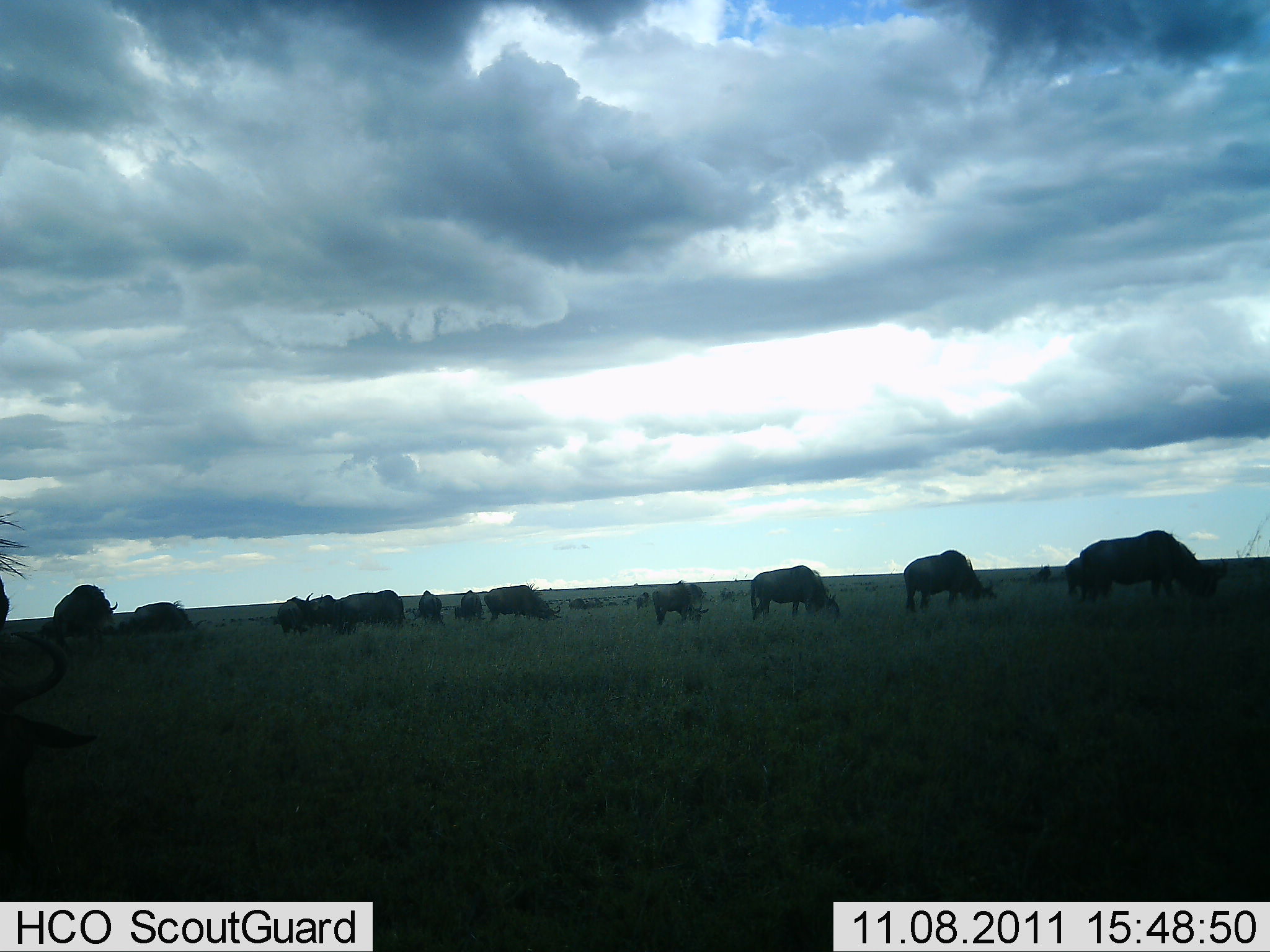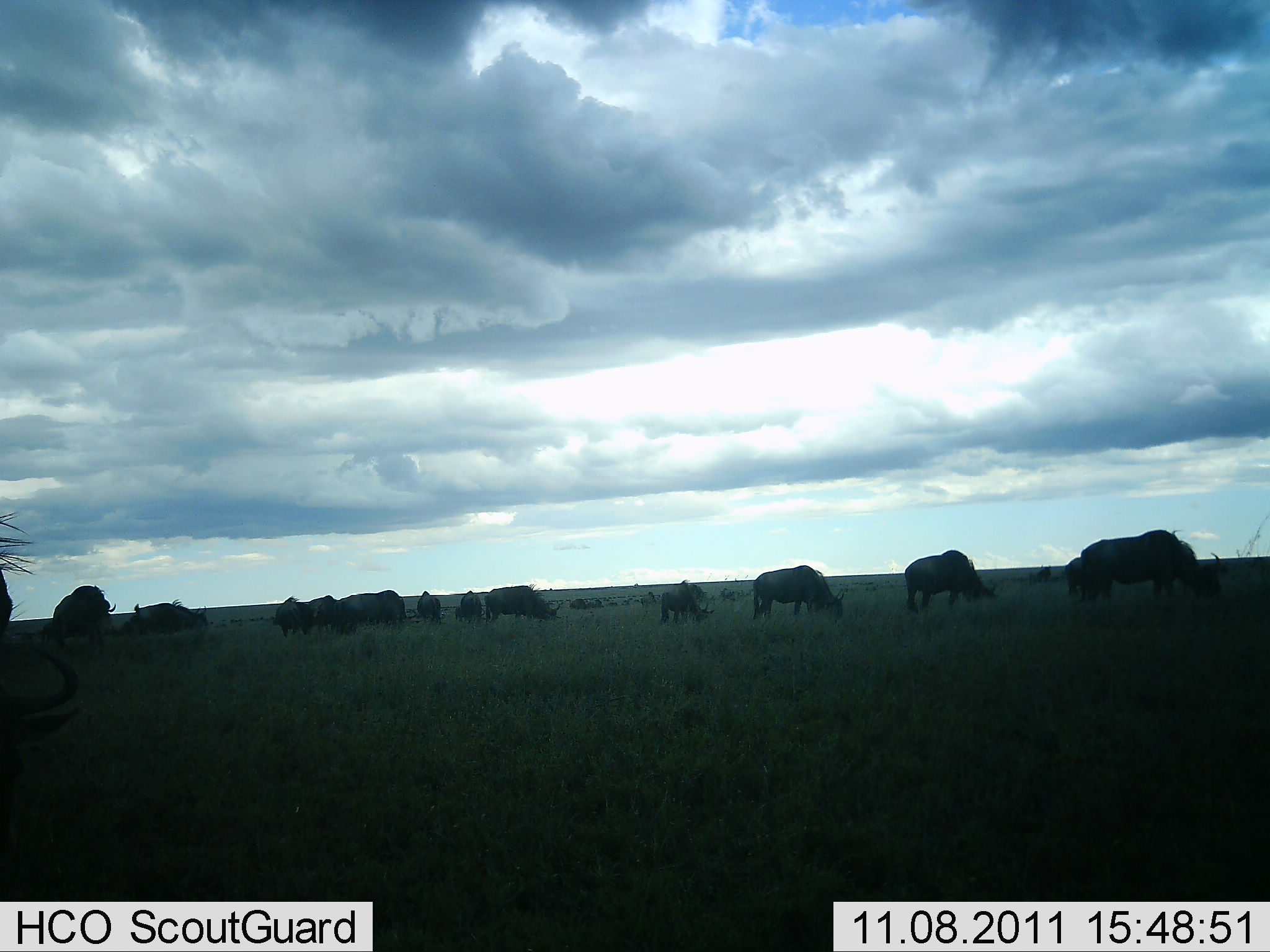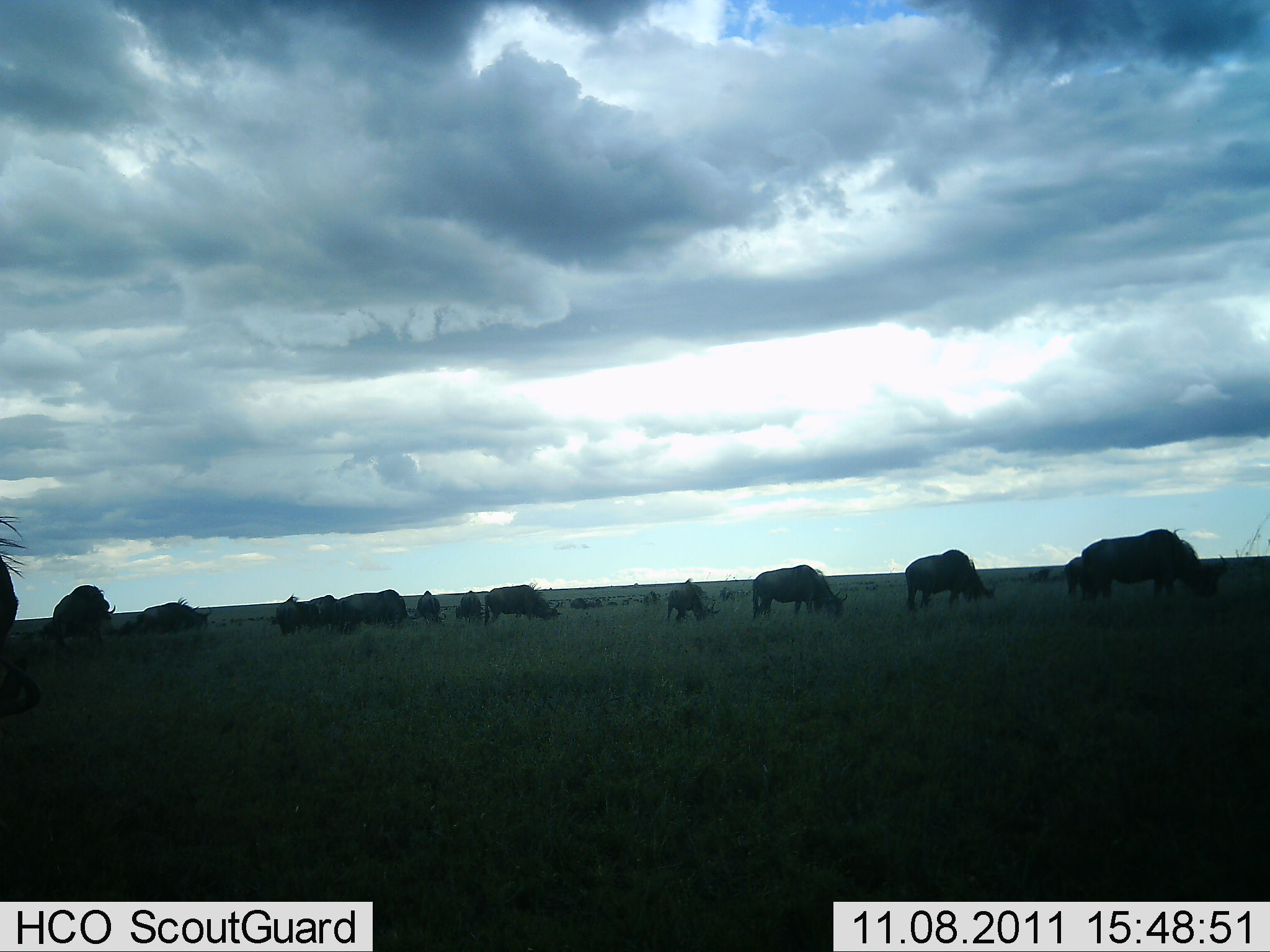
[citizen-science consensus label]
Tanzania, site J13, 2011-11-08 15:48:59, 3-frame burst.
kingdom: Animalia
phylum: Chordata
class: Mammalia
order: Artiodactyla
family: Bovidae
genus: Connochaetes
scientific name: Connochaetes taurinus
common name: blue wildebeest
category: wildebeest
Wildebeest (blue wildebeest) (Connochaetes taurinus), count 11-50. Behavior (volunteer vote fractions): standing 10%, resting 0%, moving 30%, interacting 0%. Young present (vote fraction): 0%. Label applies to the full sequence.